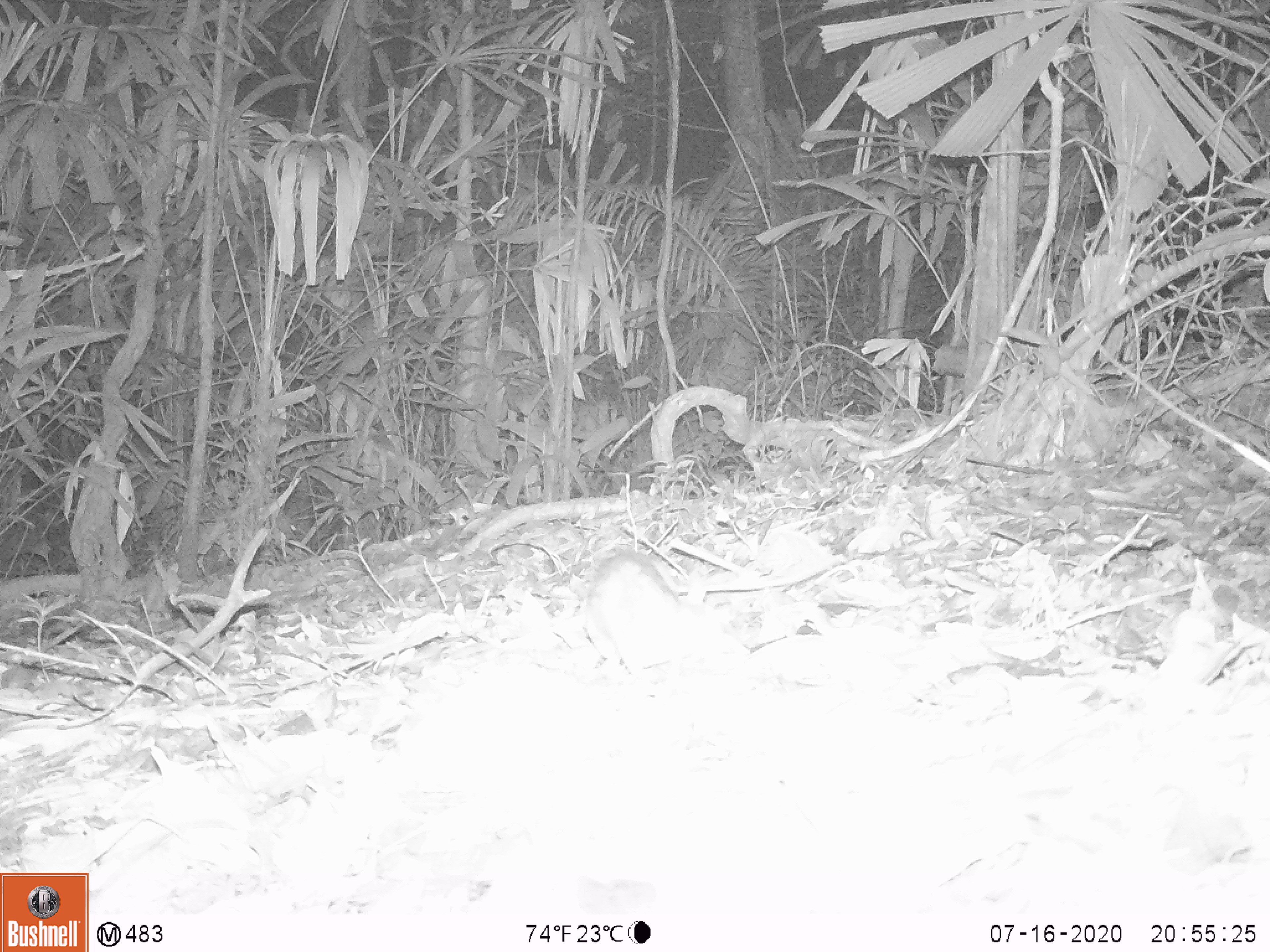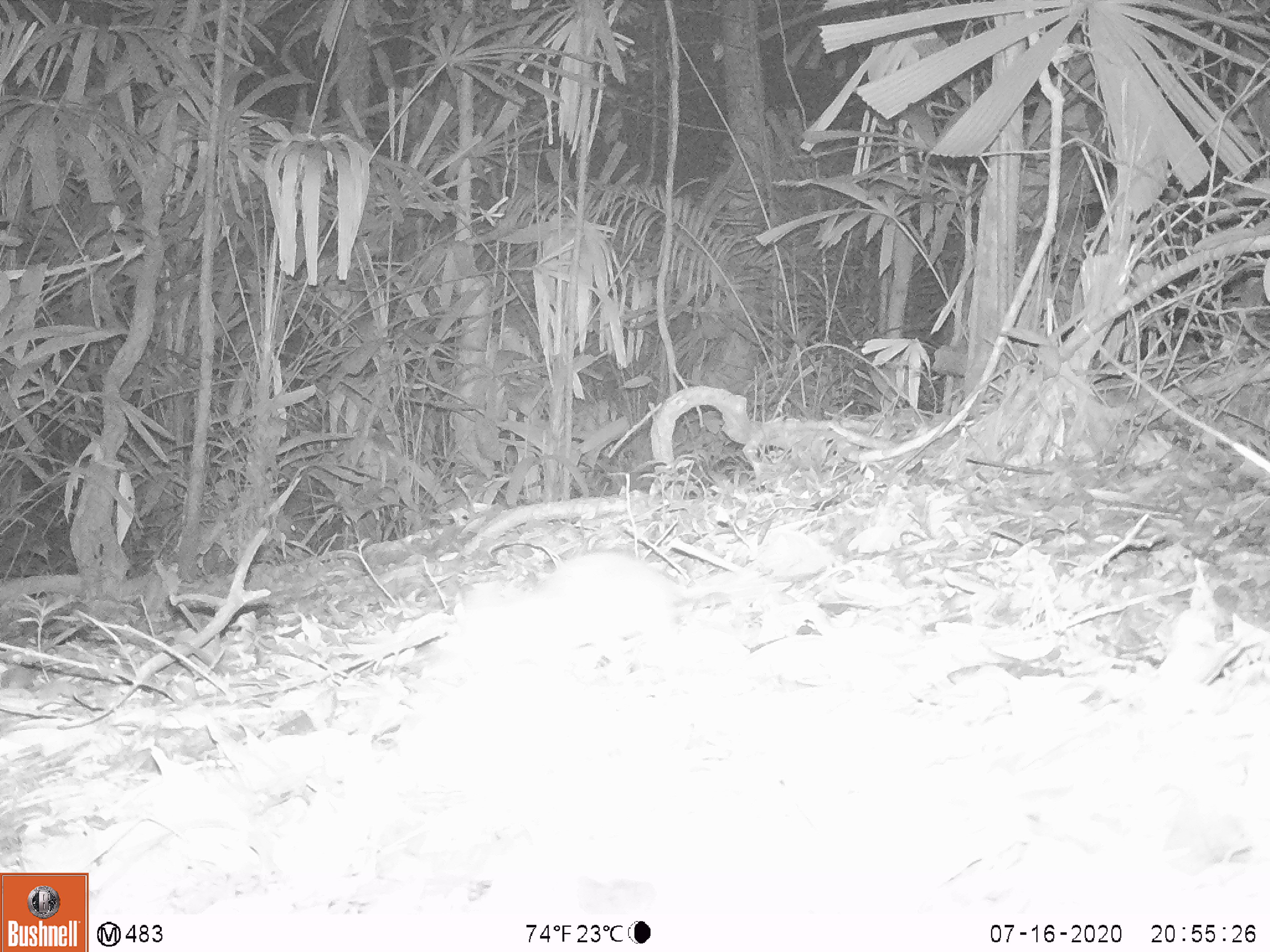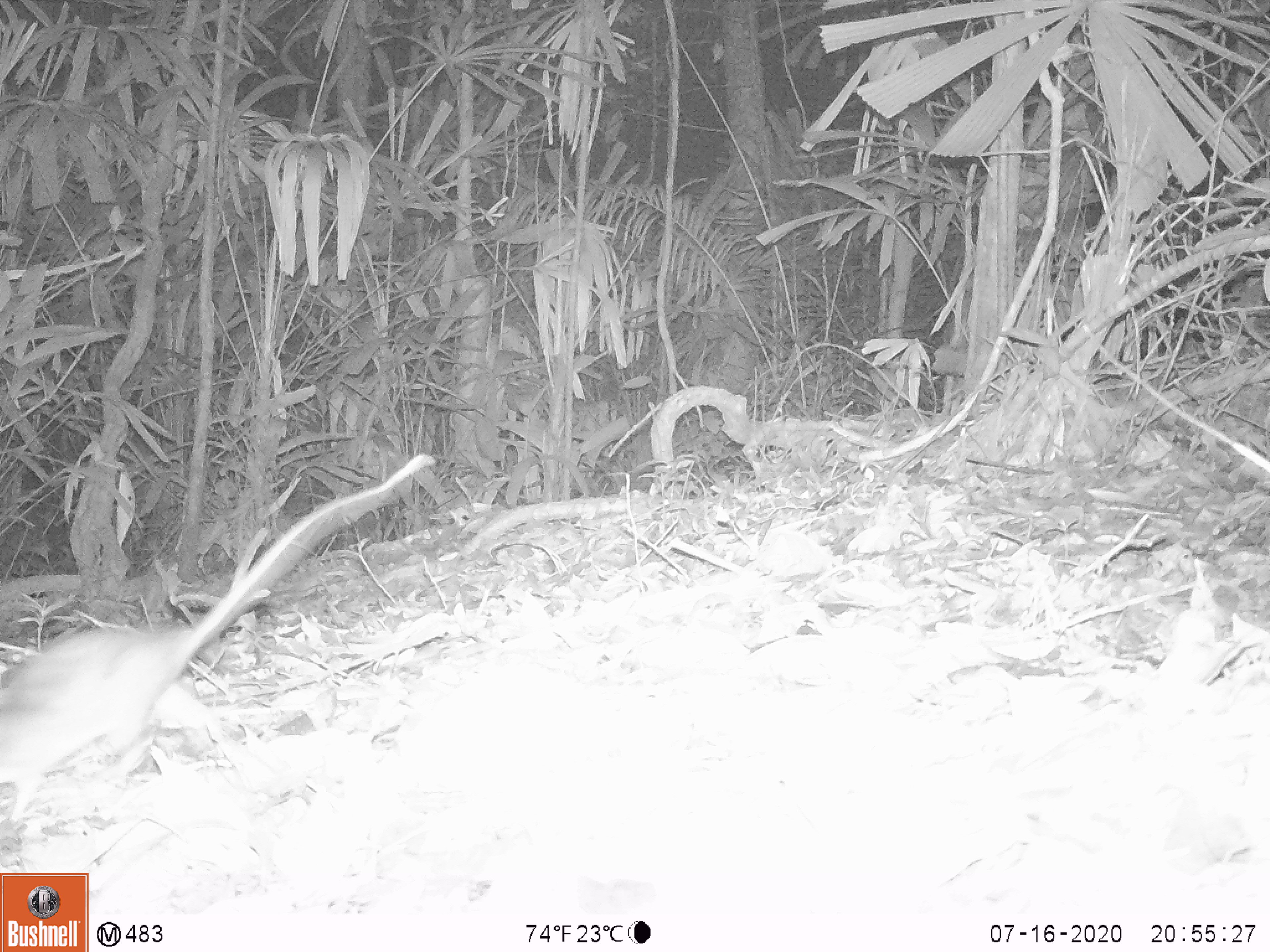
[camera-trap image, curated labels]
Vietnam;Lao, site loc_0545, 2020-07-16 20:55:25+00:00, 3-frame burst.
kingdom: Animalia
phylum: Chordata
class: Mammalia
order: Rodentia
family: Muridae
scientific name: Muridae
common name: old-world mice and rats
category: unidentified murid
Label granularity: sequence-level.